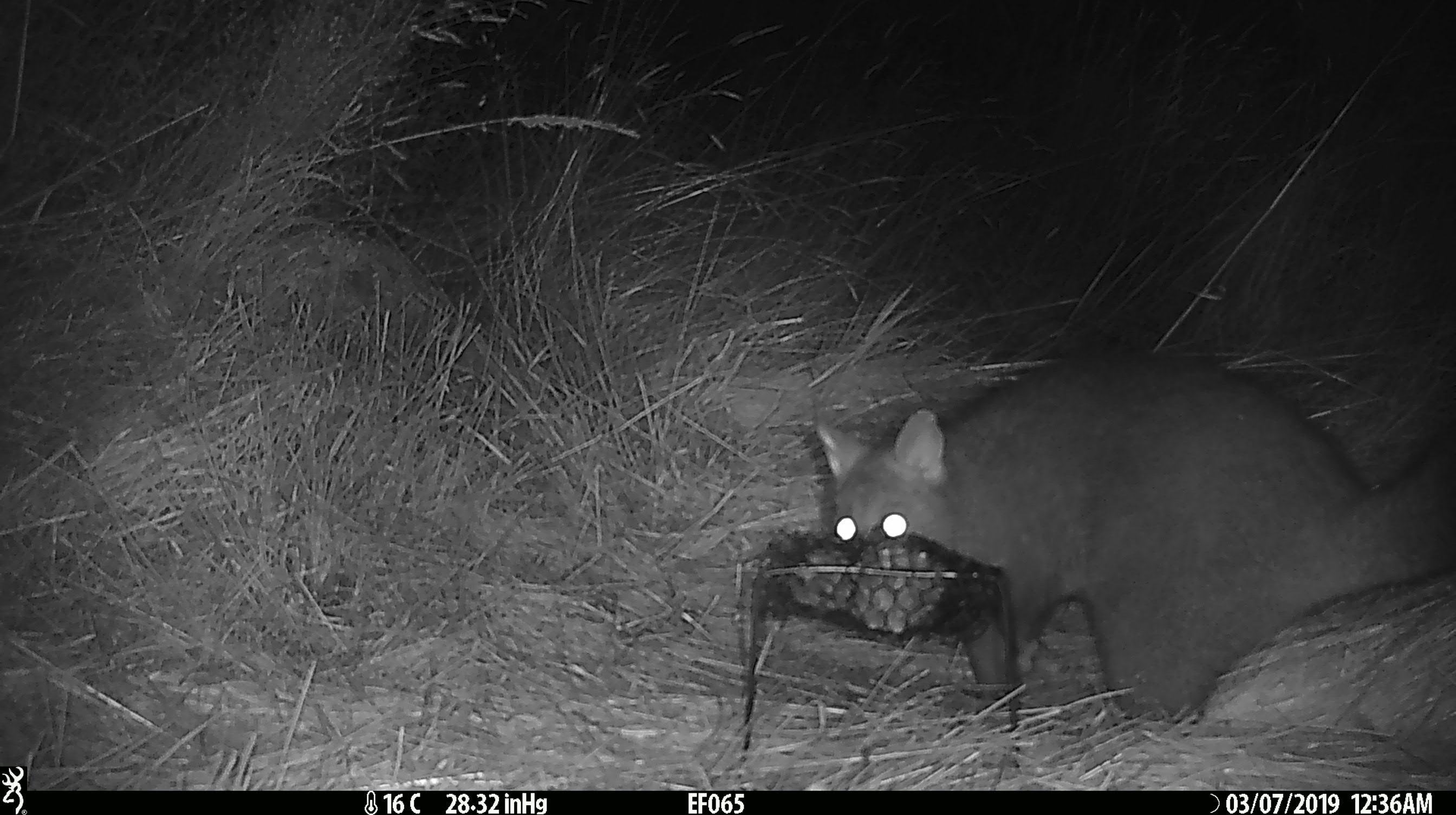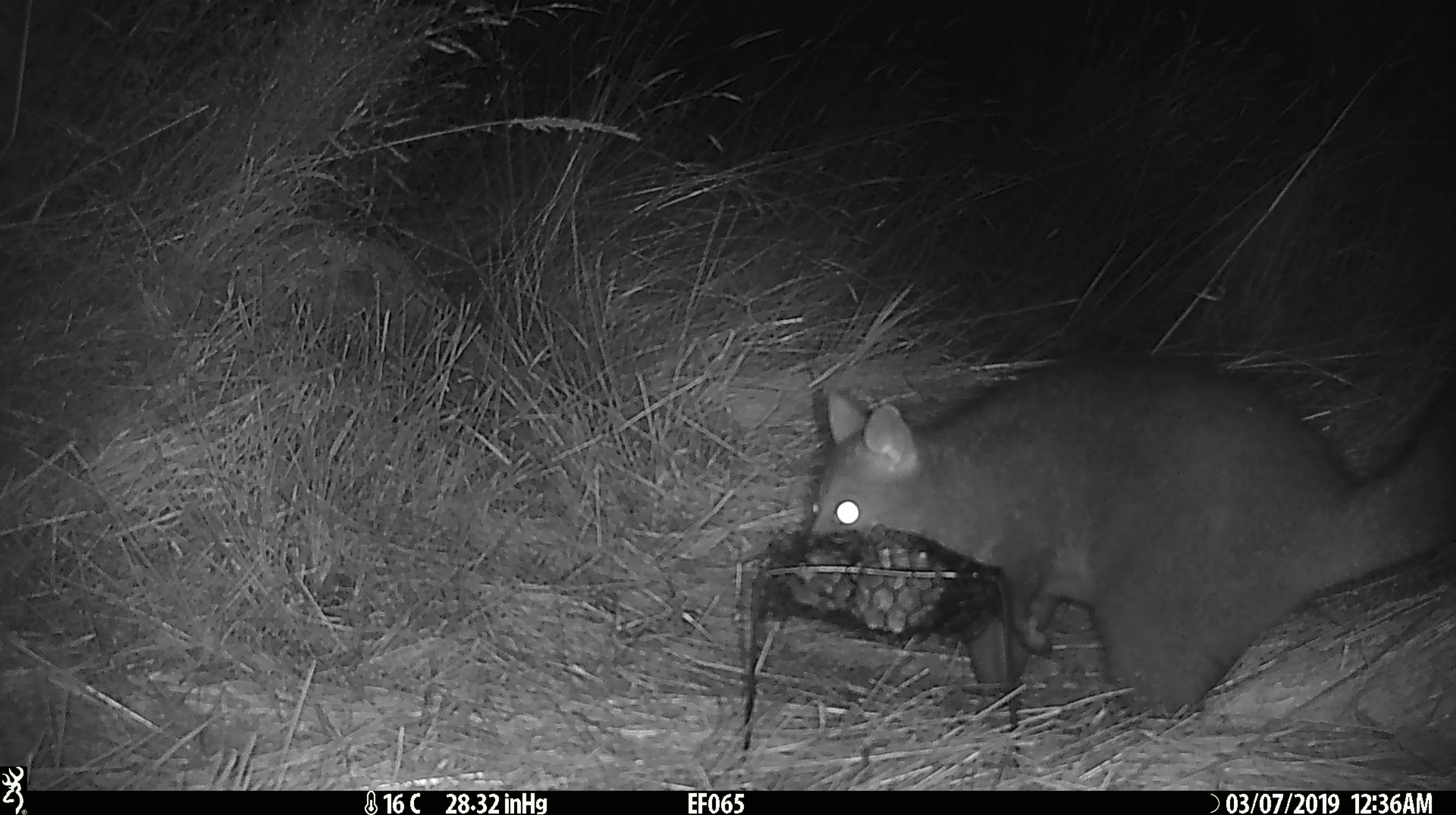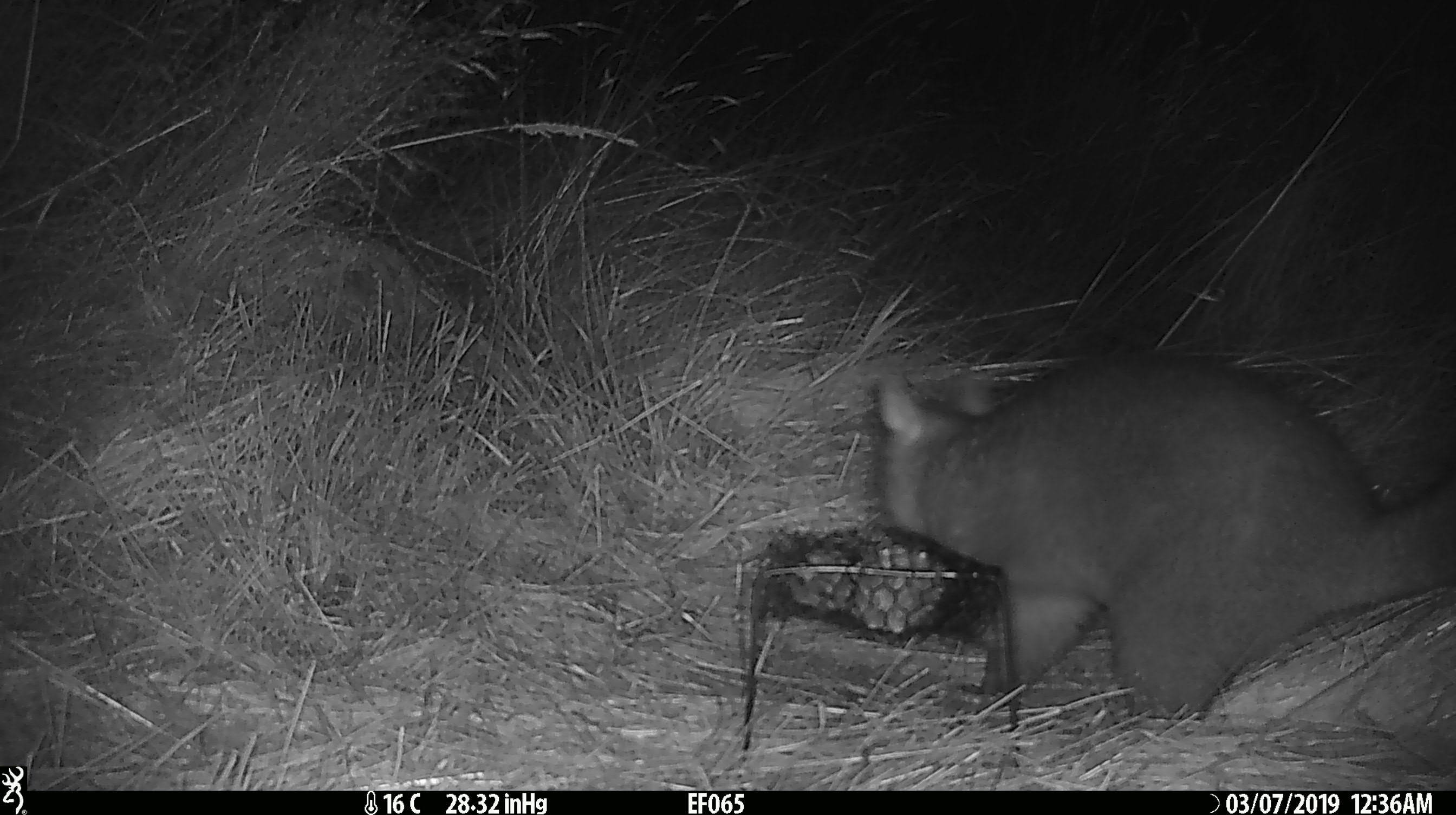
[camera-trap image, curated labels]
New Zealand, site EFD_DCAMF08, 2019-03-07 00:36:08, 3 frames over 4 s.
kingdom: Animalia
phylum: Chordata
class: Mammalia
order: Diprotodontia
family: Phalangeridae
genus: Trichosurus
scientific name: Trichosurus vulpecula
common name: common brushtail possum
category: possum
Possum (common brushtail possum) (Trichosurus vulpecula).